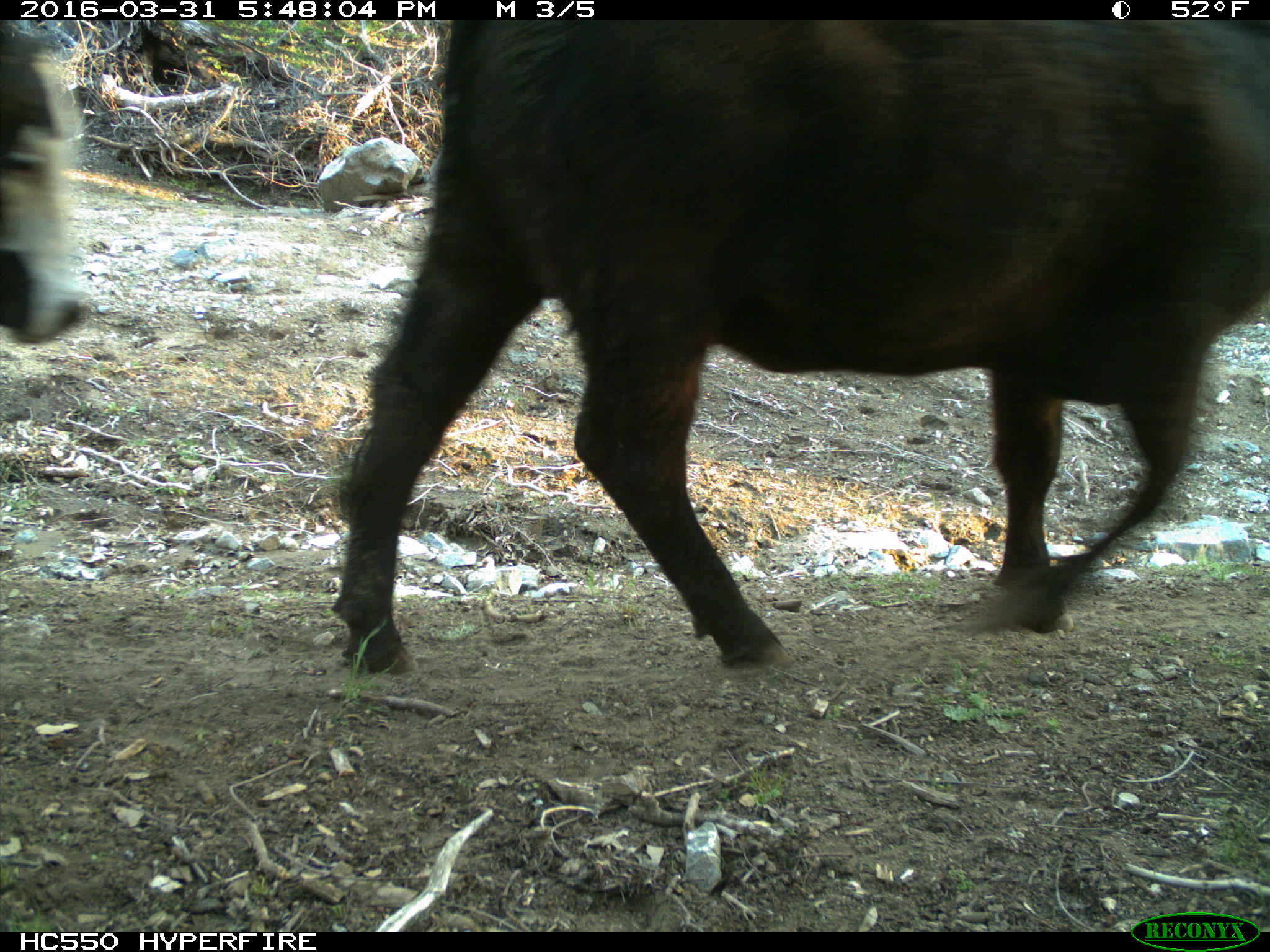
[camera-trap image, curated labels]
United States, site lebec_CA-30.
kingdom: Animalia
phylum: Chordata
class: Mammalia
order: Artiodactyla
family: Bovidae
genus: Bos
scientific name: Bos taurus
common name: domestic cow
Bos taurus (domestic cow).